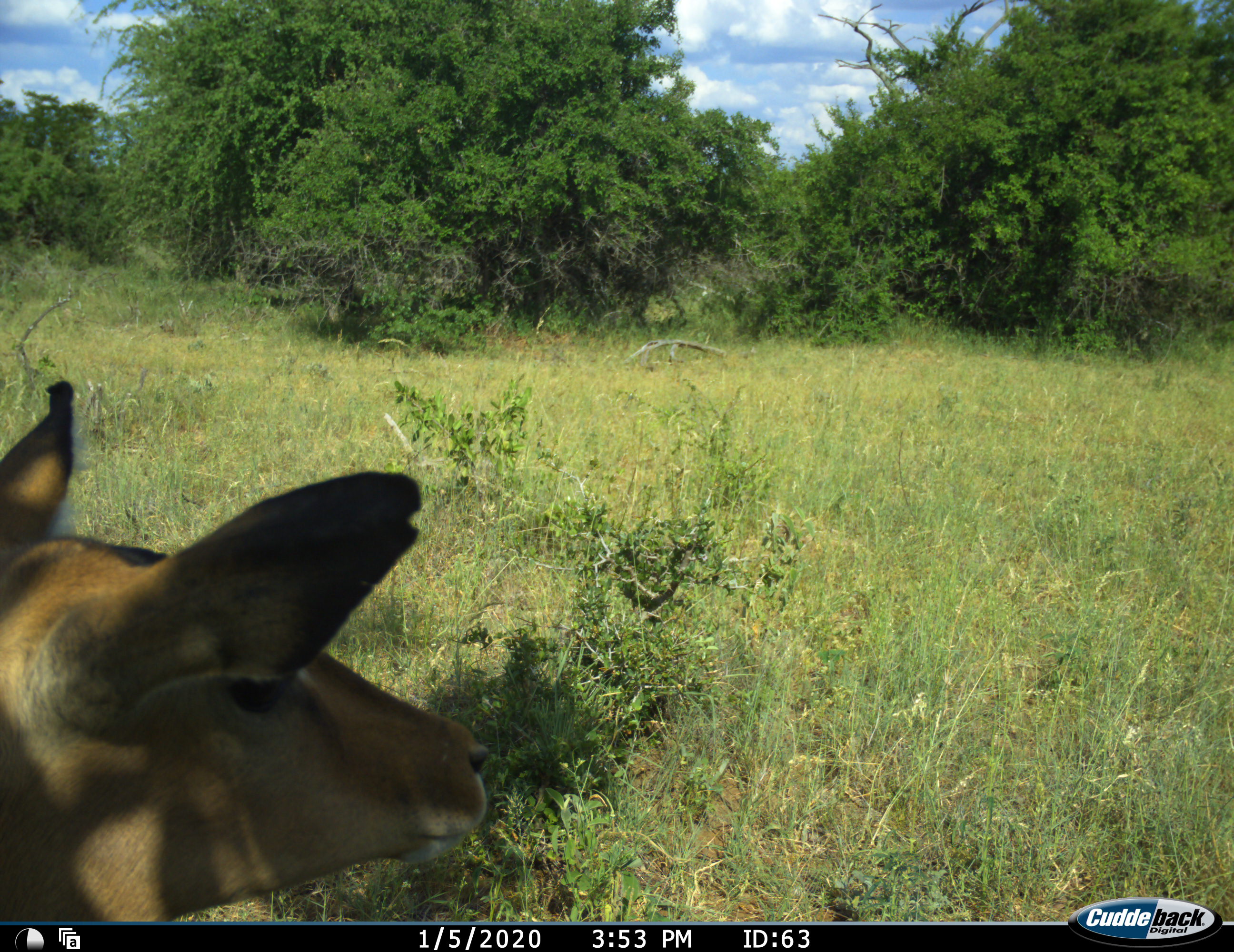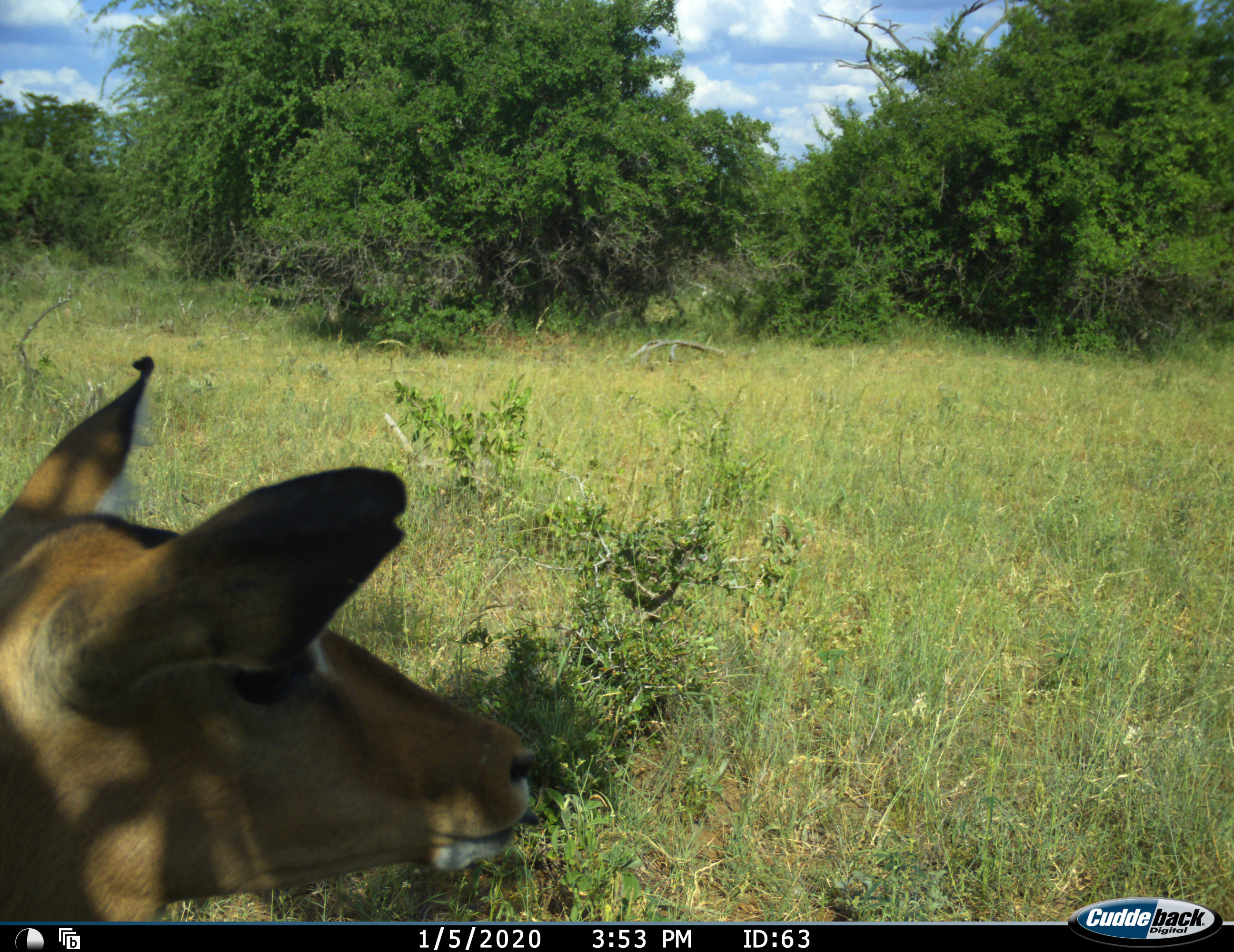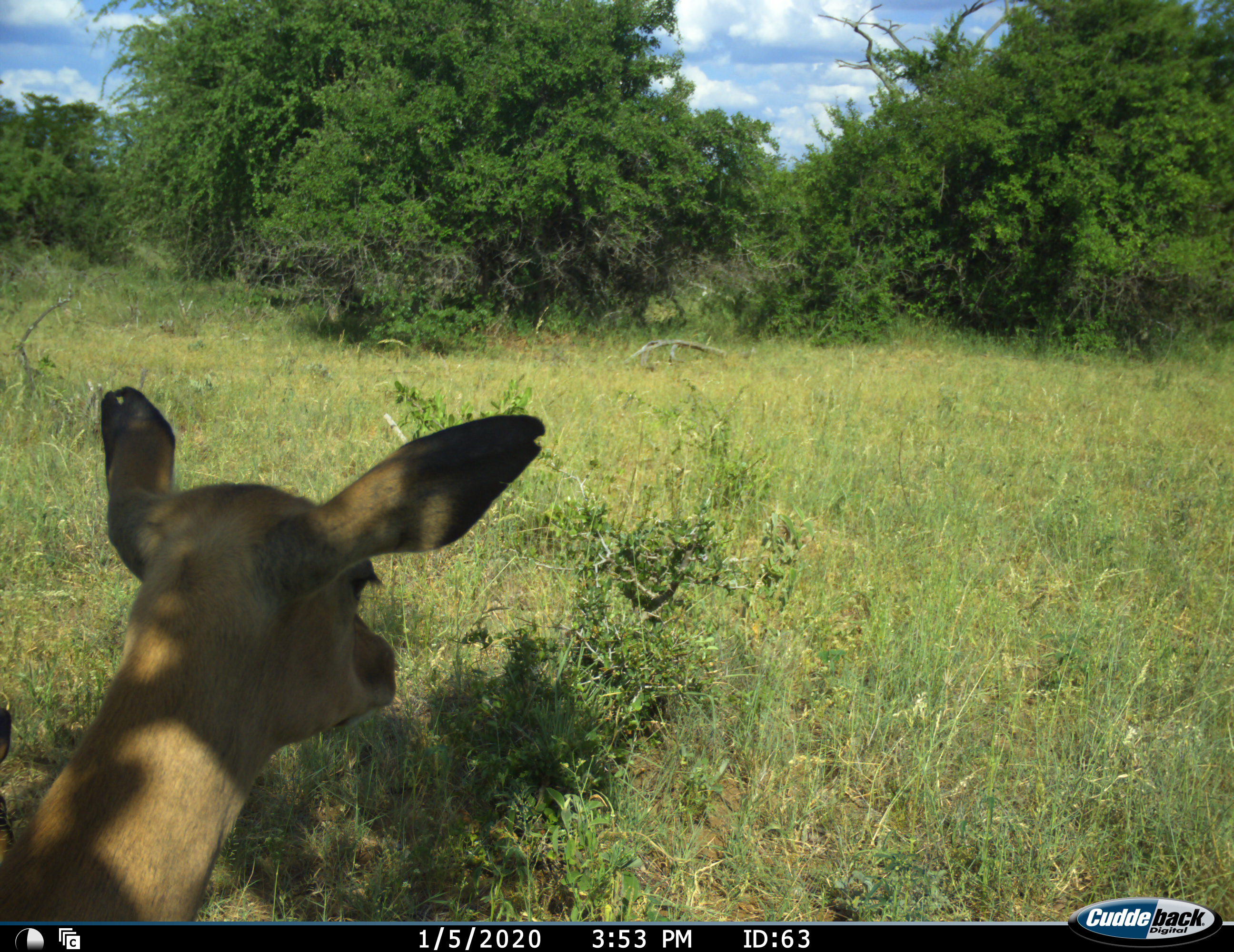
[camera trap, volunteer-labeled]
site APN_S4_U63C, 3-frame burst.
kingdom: Animalia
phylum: Chordata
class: Mammalia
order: Artiodactyla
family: Bovidae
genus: Aepyceros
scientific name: Aepyceros melampus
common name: impala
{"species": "impala (Aepyceros melampus)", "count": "1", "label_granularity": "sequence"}